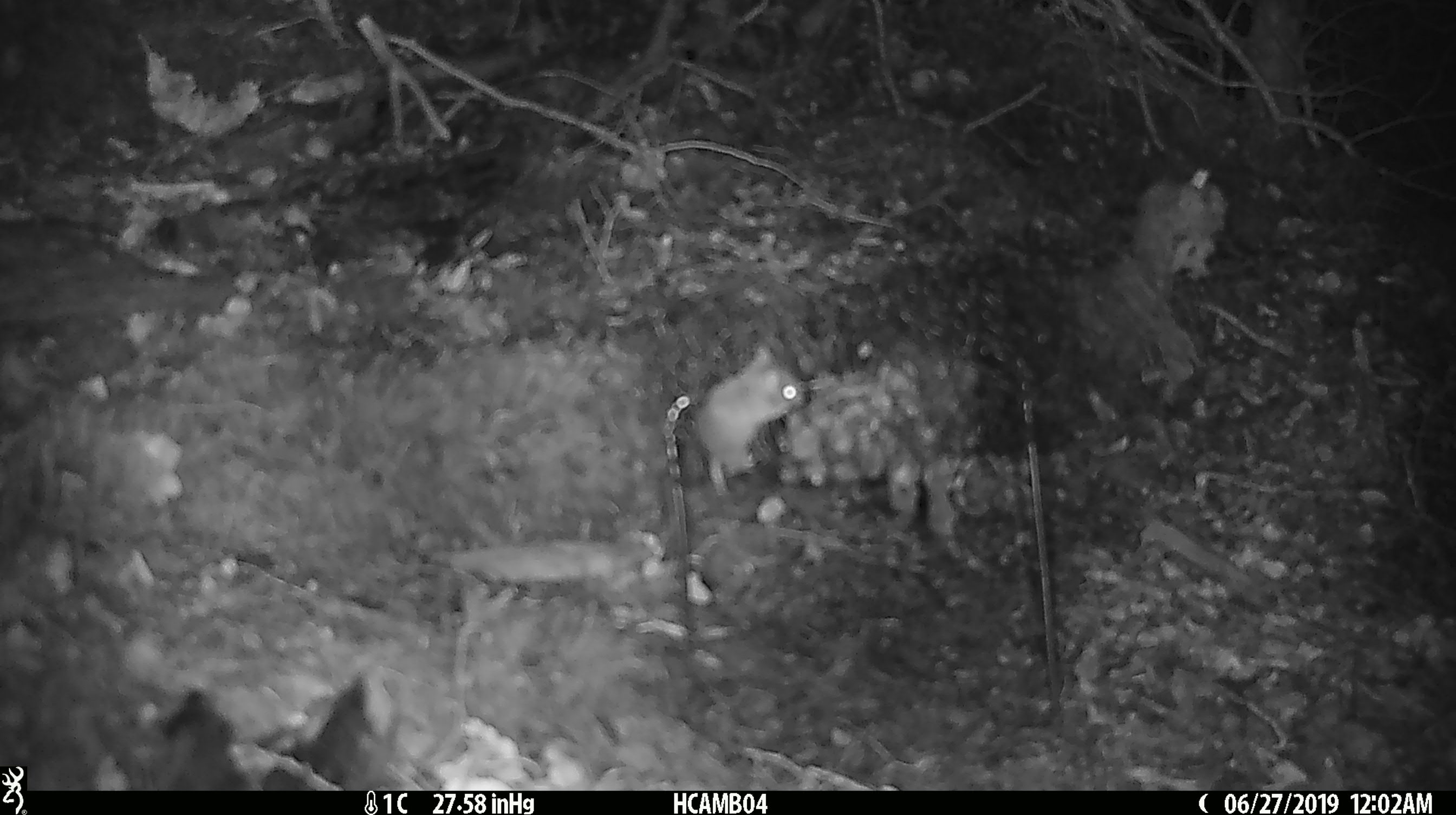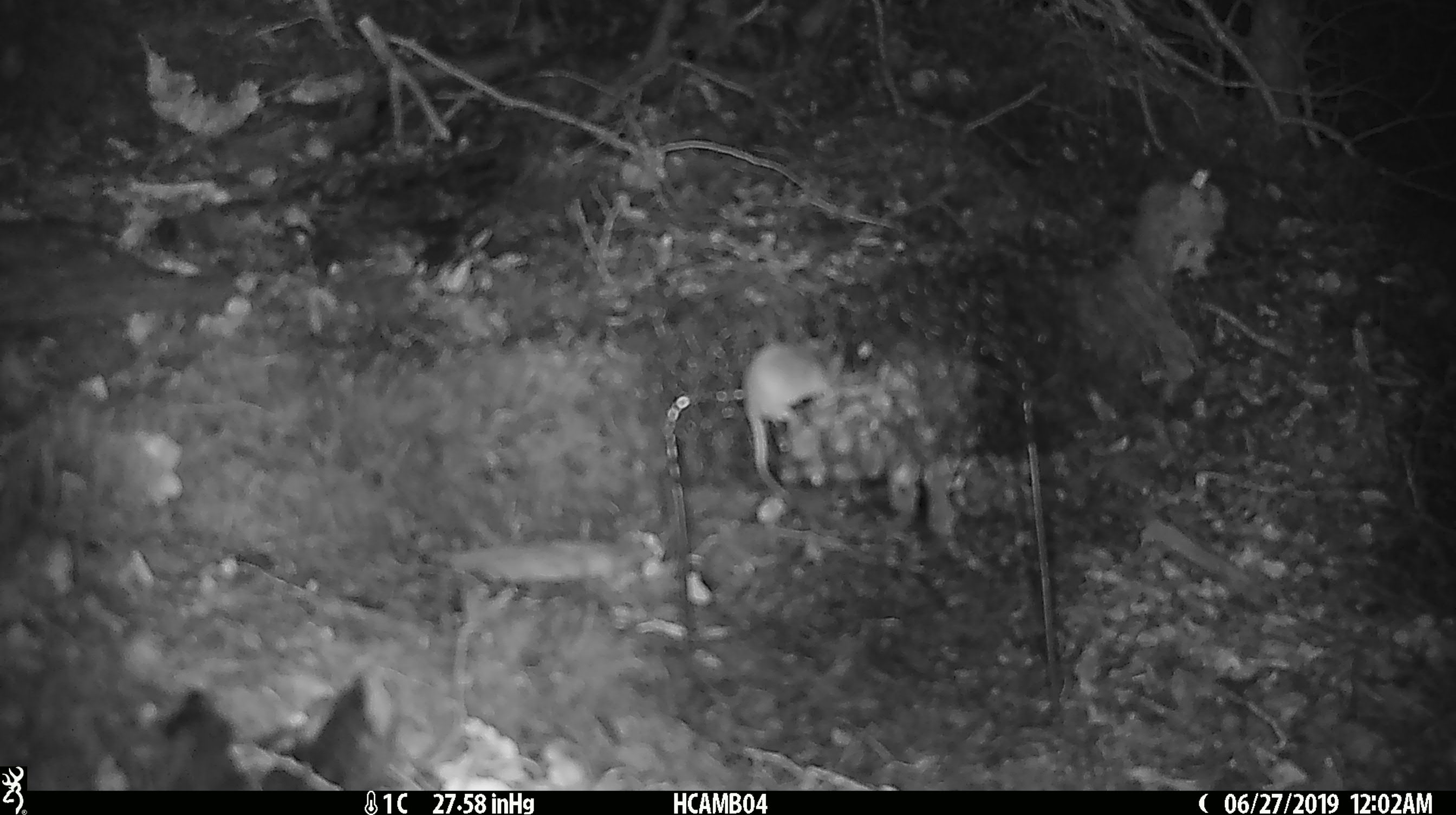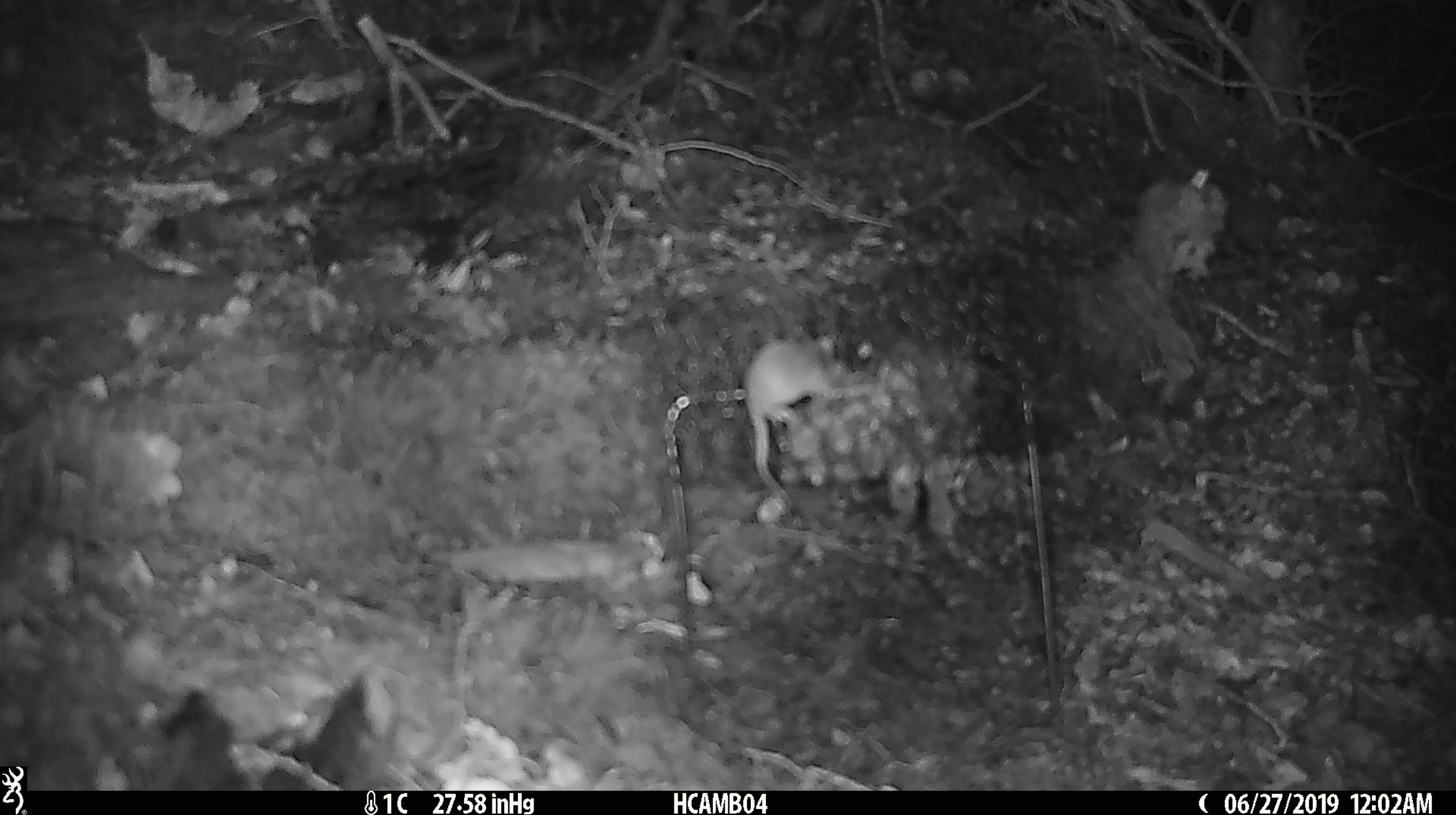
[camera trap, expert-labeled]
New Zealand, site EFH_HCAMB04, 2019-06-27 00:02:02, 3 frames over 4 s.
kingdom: Animalia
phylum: Chordata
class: Mammalia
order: Rodentia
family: Muridae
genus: Mus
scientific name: Mus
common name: mouse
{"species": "mouse (Mus)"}